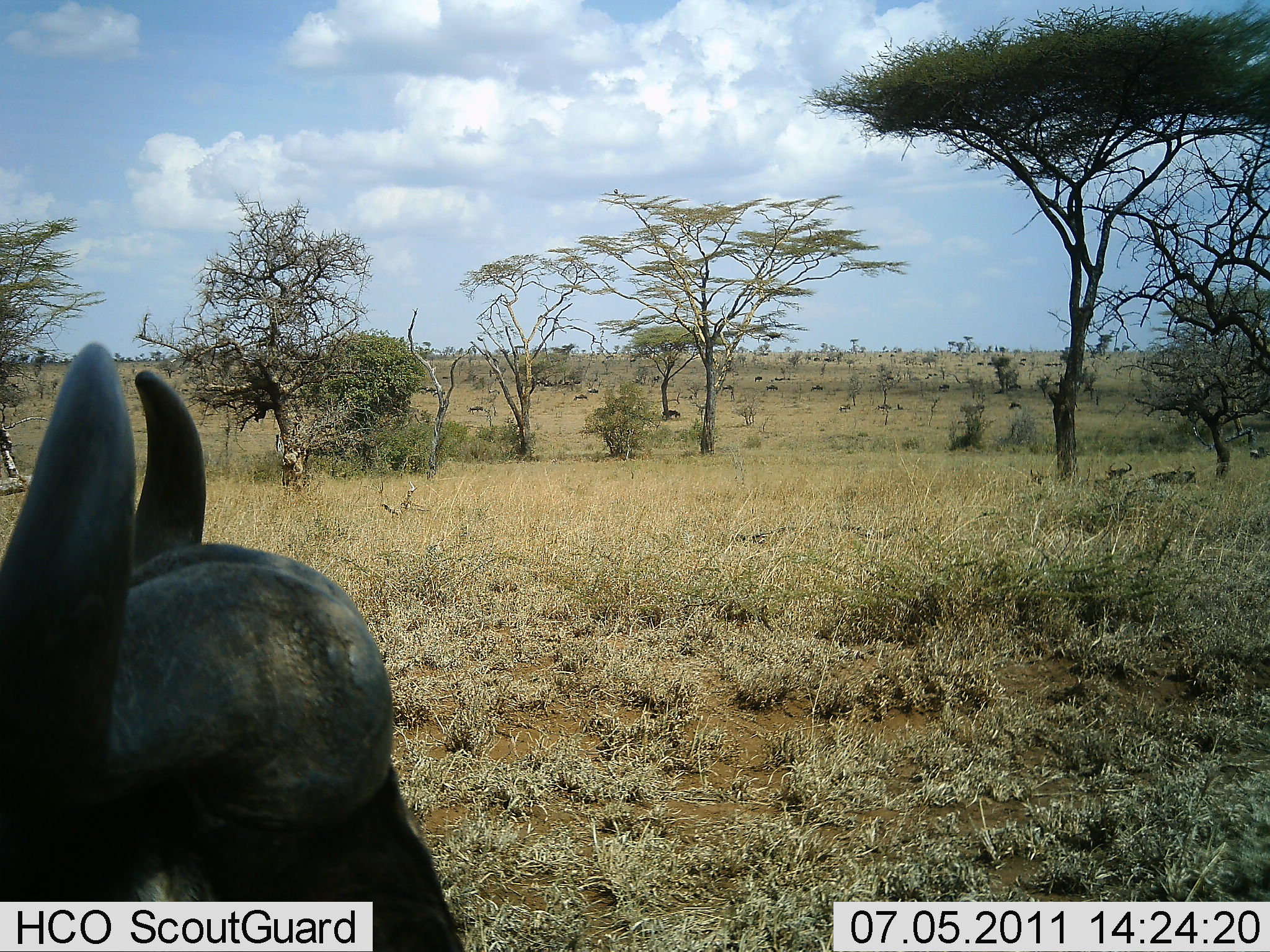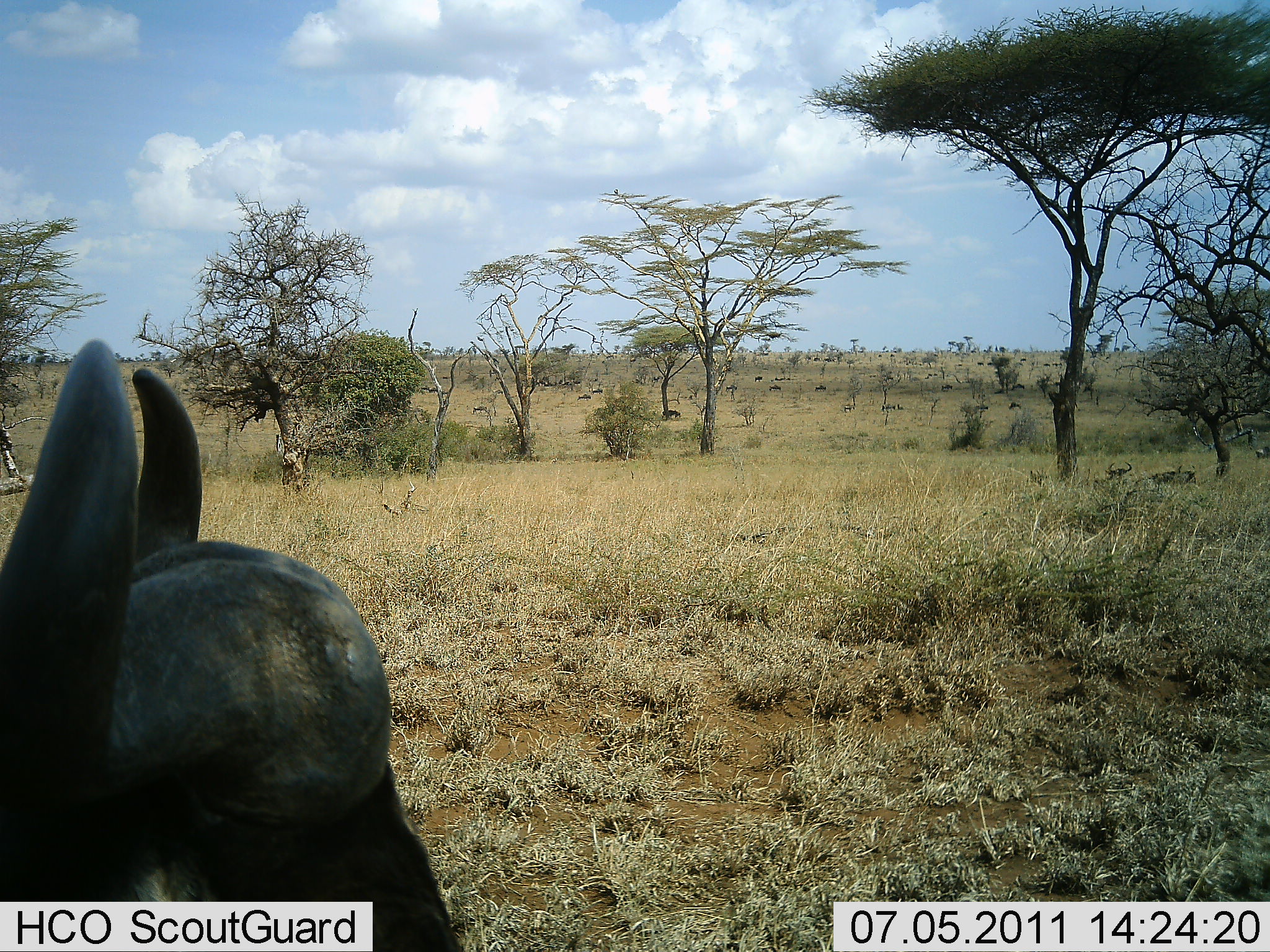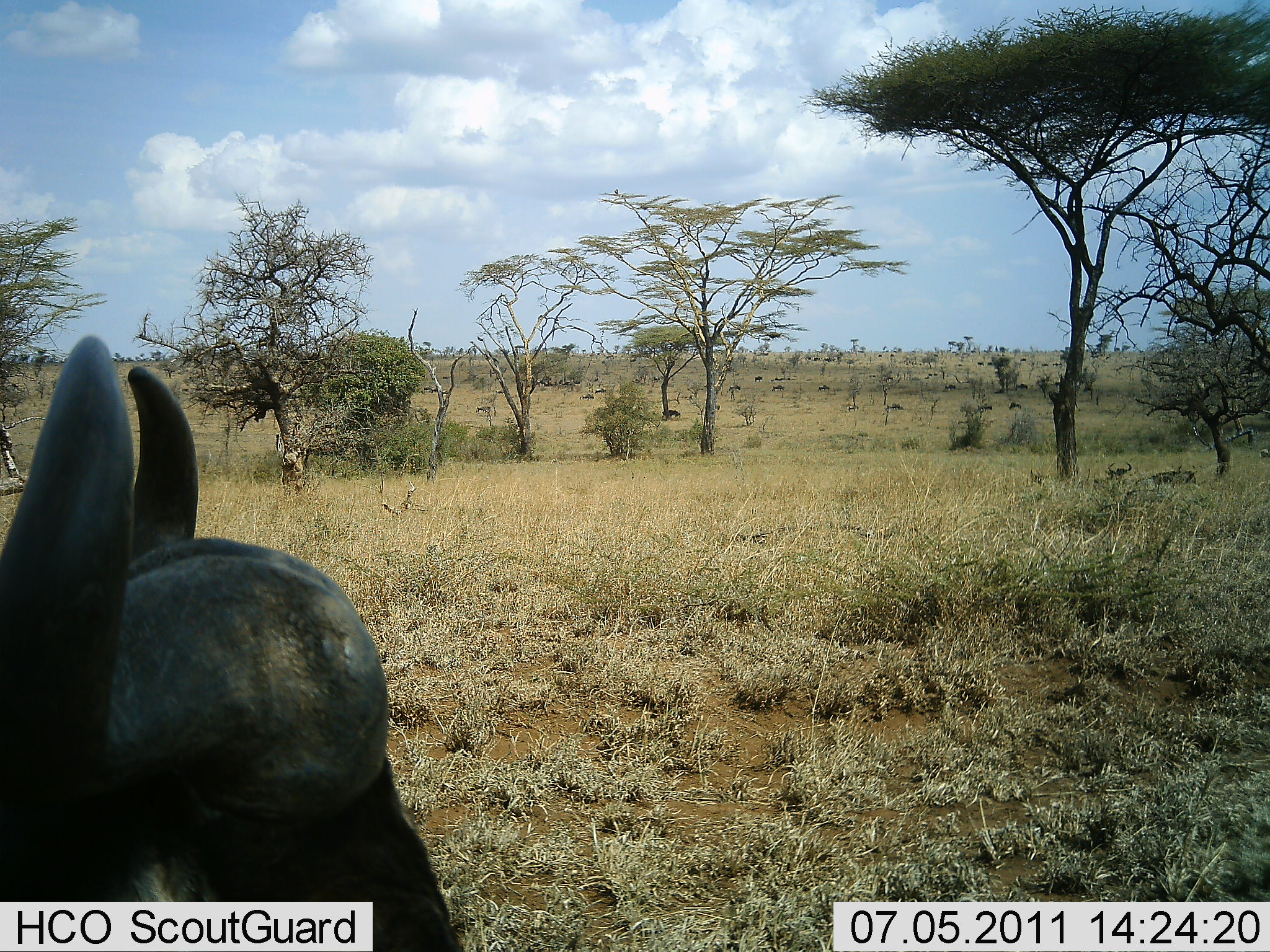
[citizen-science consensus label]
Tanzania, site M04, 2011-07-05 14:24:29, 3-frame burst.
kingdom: Animalia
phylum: Chordata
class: Mammalia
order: Artiodactyla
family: Bovidae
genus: Syncerus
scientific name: Syncerus caffer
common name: cape buffalo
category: buffalo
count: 1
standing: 75%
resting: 33%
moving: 8%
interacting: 0%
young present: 0%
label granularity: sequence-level